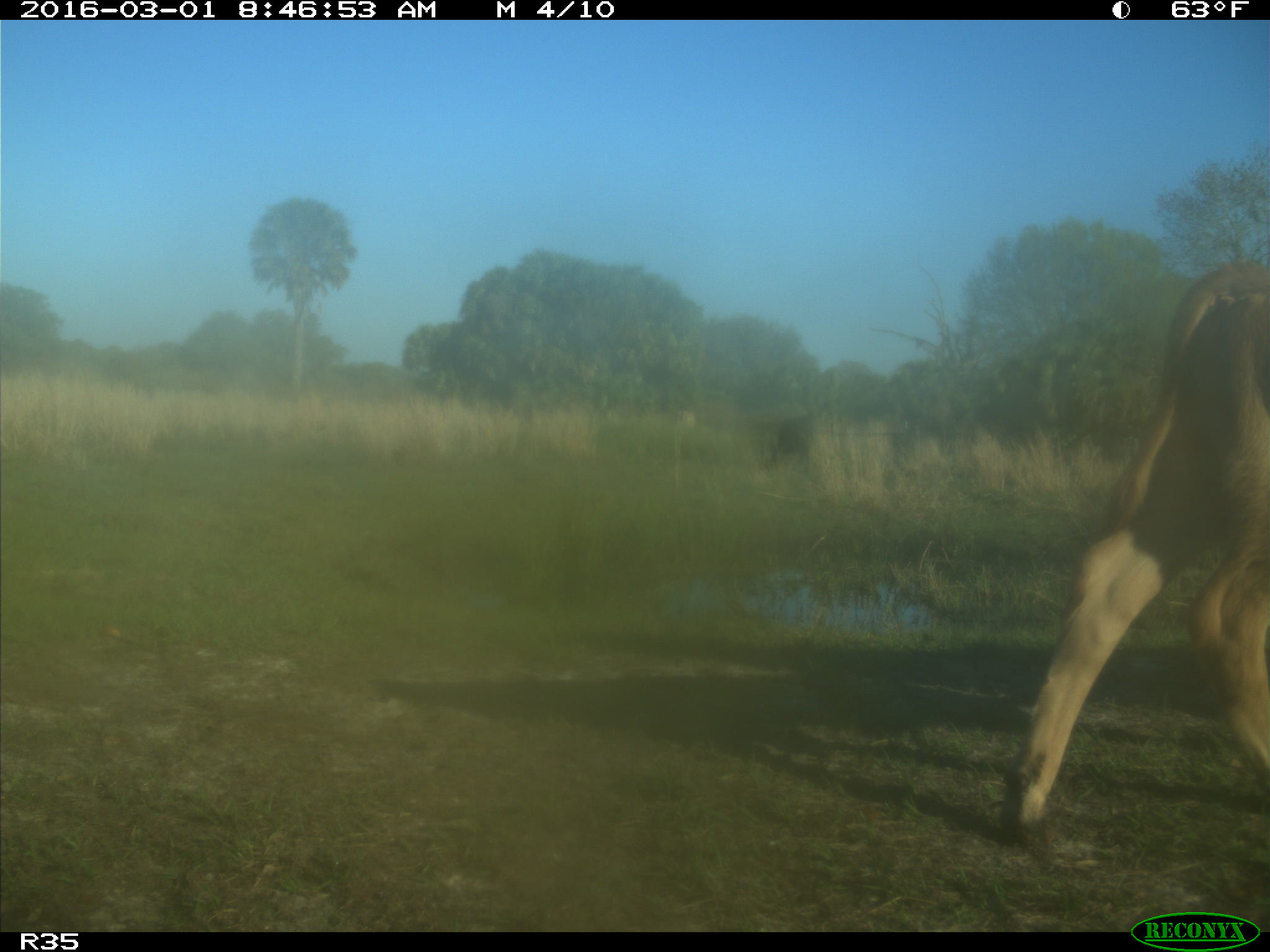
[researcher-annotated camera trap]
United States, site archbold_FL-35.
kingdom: Animalia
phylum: Chordata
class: Mammalia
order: Artiodactyla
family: Bovidae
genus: Bos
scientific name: Bos taurus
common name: domestic cow